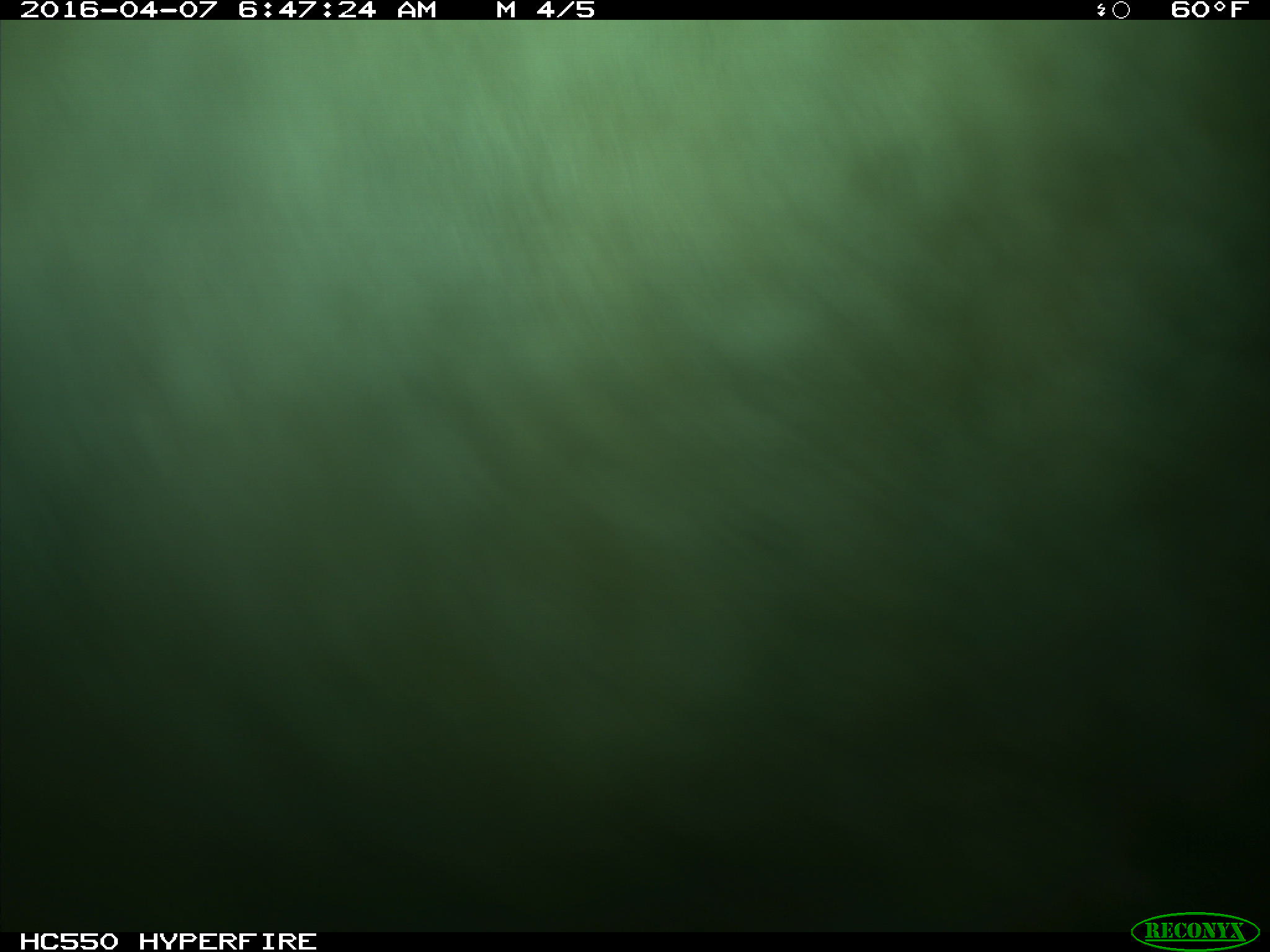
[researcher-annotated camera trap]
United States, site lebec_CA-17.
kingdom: Animalia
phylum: Chordata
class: Mammalia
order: Artiodactyla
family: Bovidae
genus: Bos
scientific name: Bos taurus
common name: domestic cow